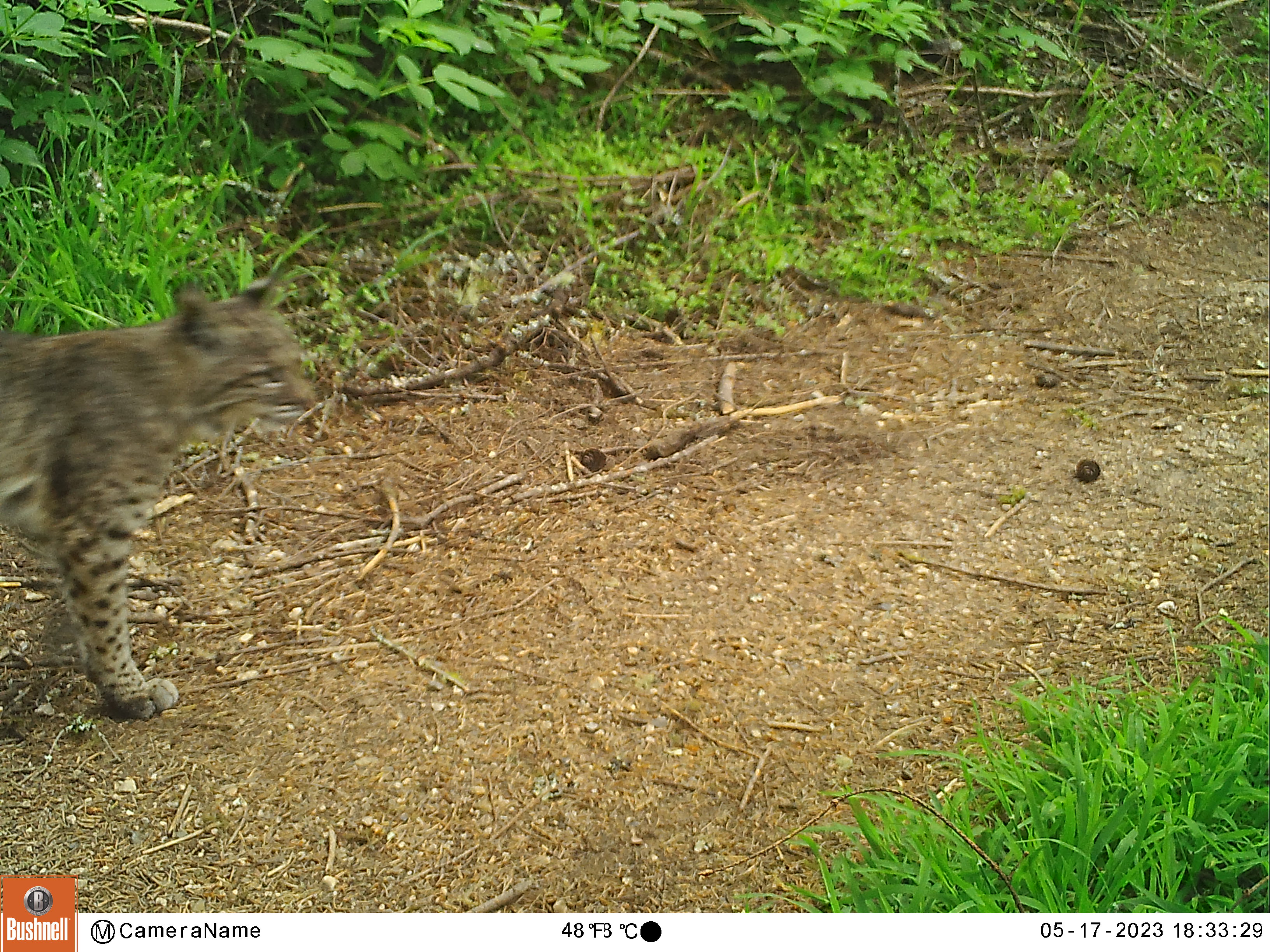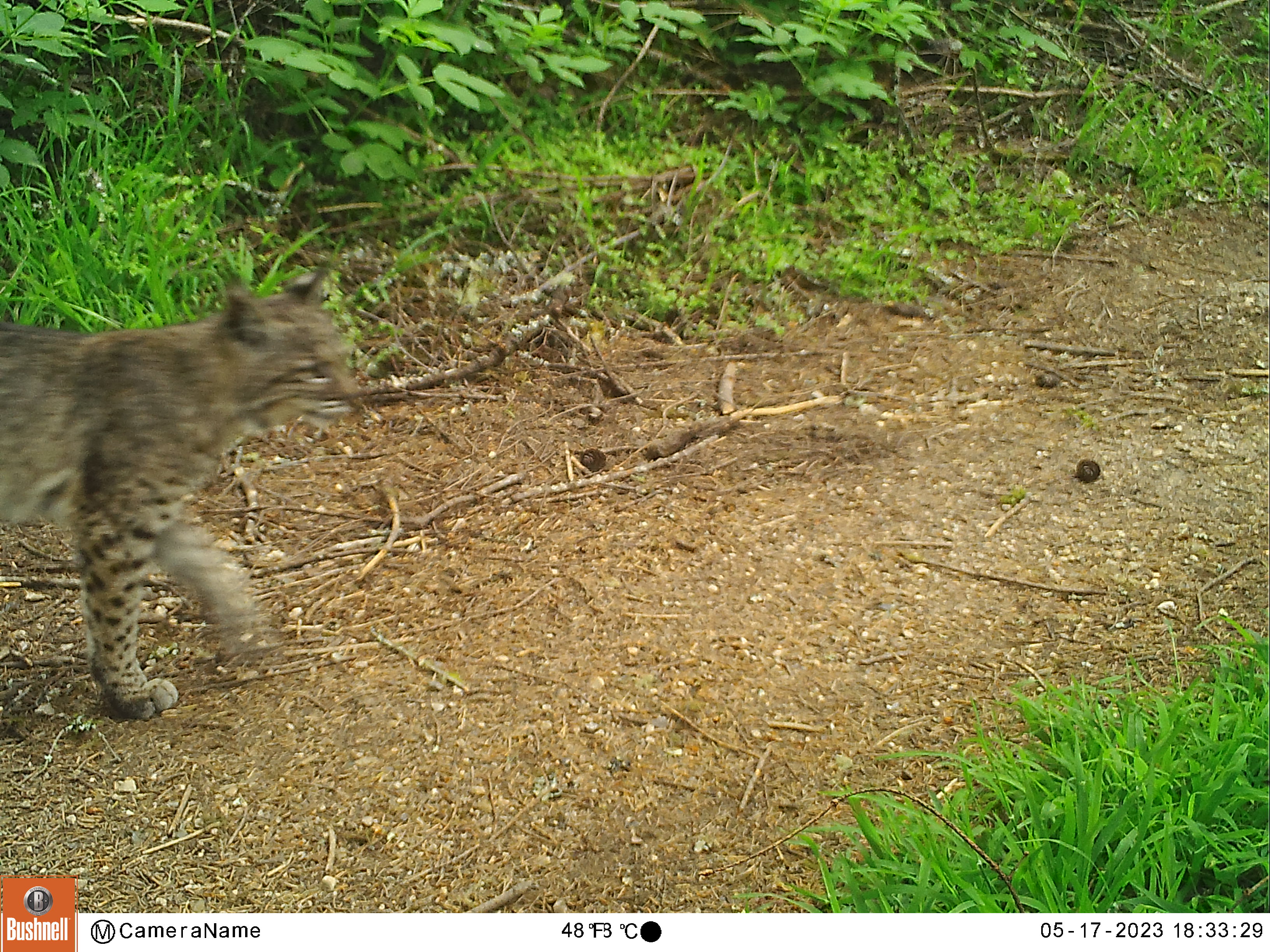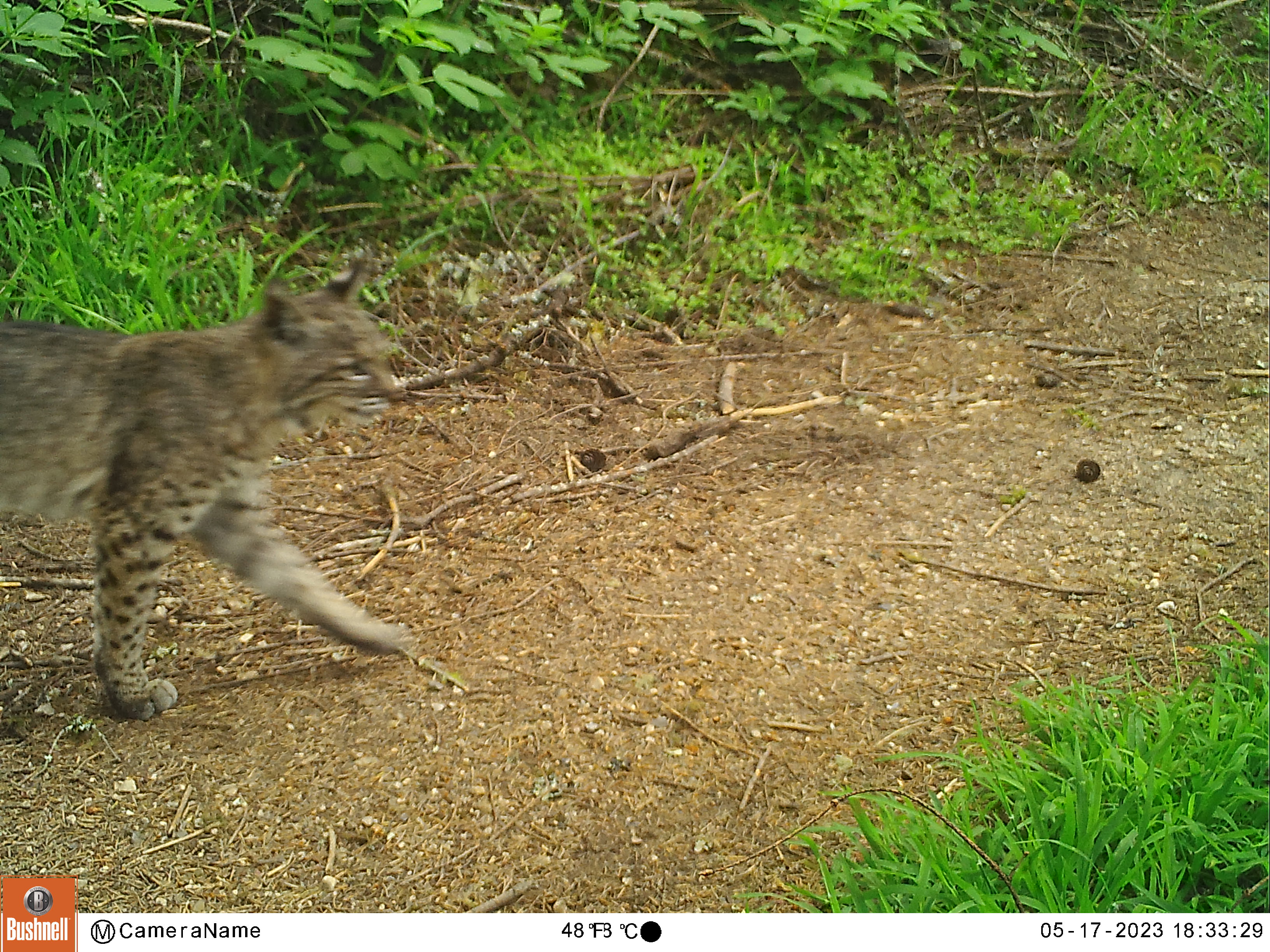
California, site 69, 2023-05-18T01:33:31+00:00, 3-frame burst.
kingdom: Animalia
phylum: Chordata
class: Mammalia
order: Carnivora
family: Felidae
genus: Lynx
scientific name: Lynx rufus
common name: bobcat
Bobcat (Lynx rufus).